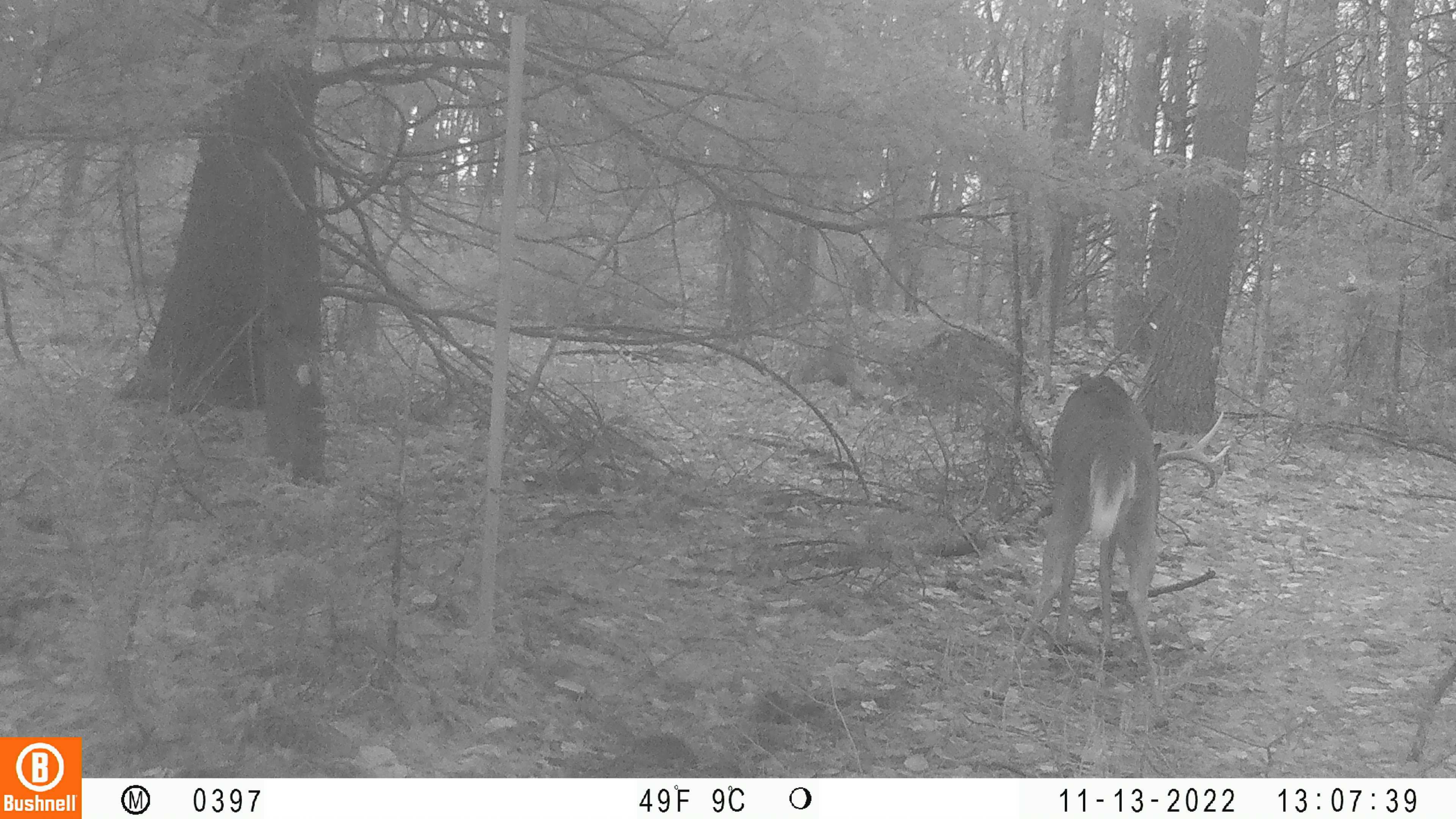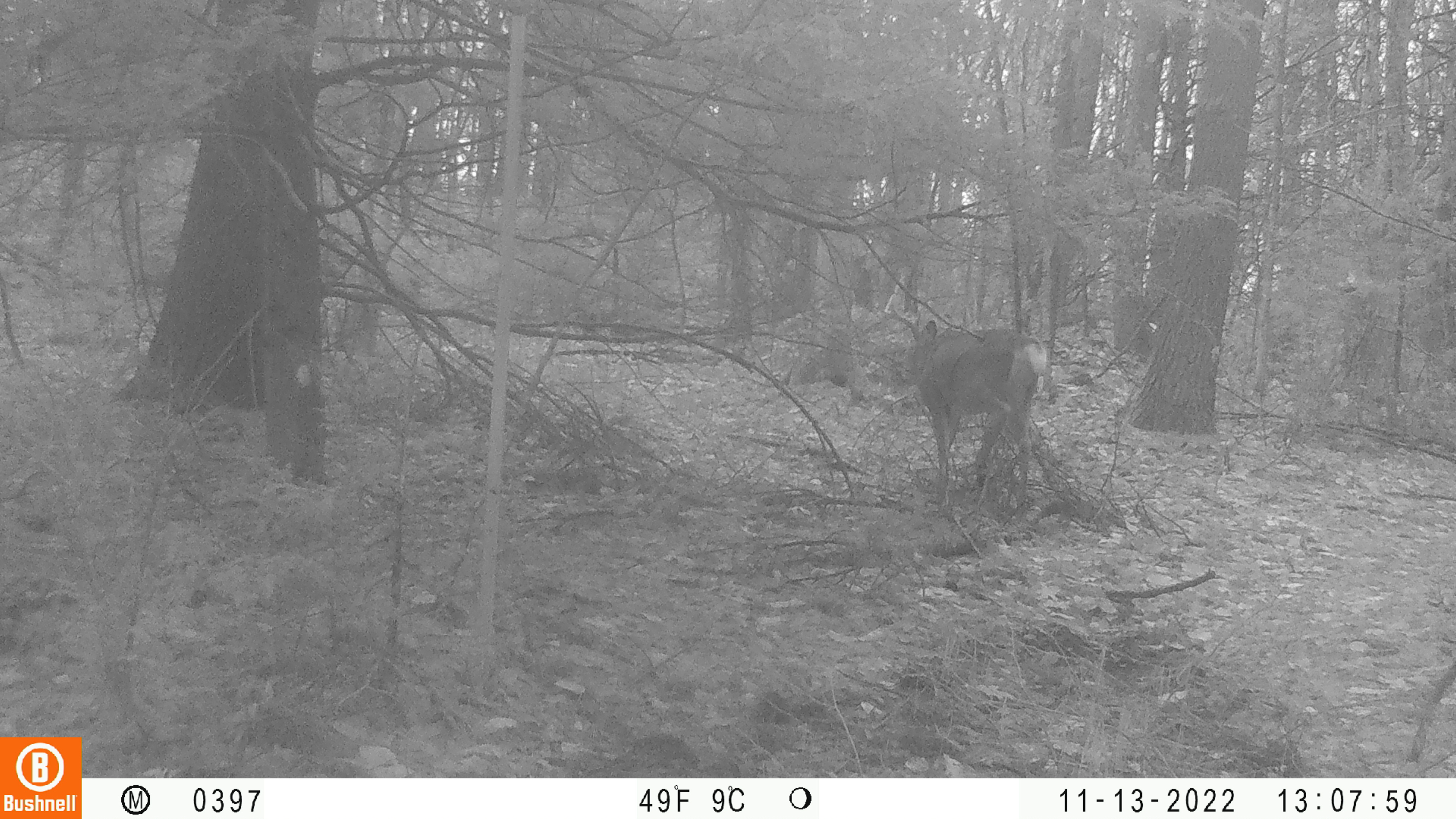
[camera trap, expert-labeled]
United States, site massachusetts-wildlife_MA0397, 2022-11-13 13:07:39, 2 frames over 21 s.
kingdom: Animalia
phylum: Chordata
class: Mammalia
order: Artiodactyla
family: Cervidae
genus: Odocoileus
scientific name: Odocoileus virginianus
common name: white-tailed deer